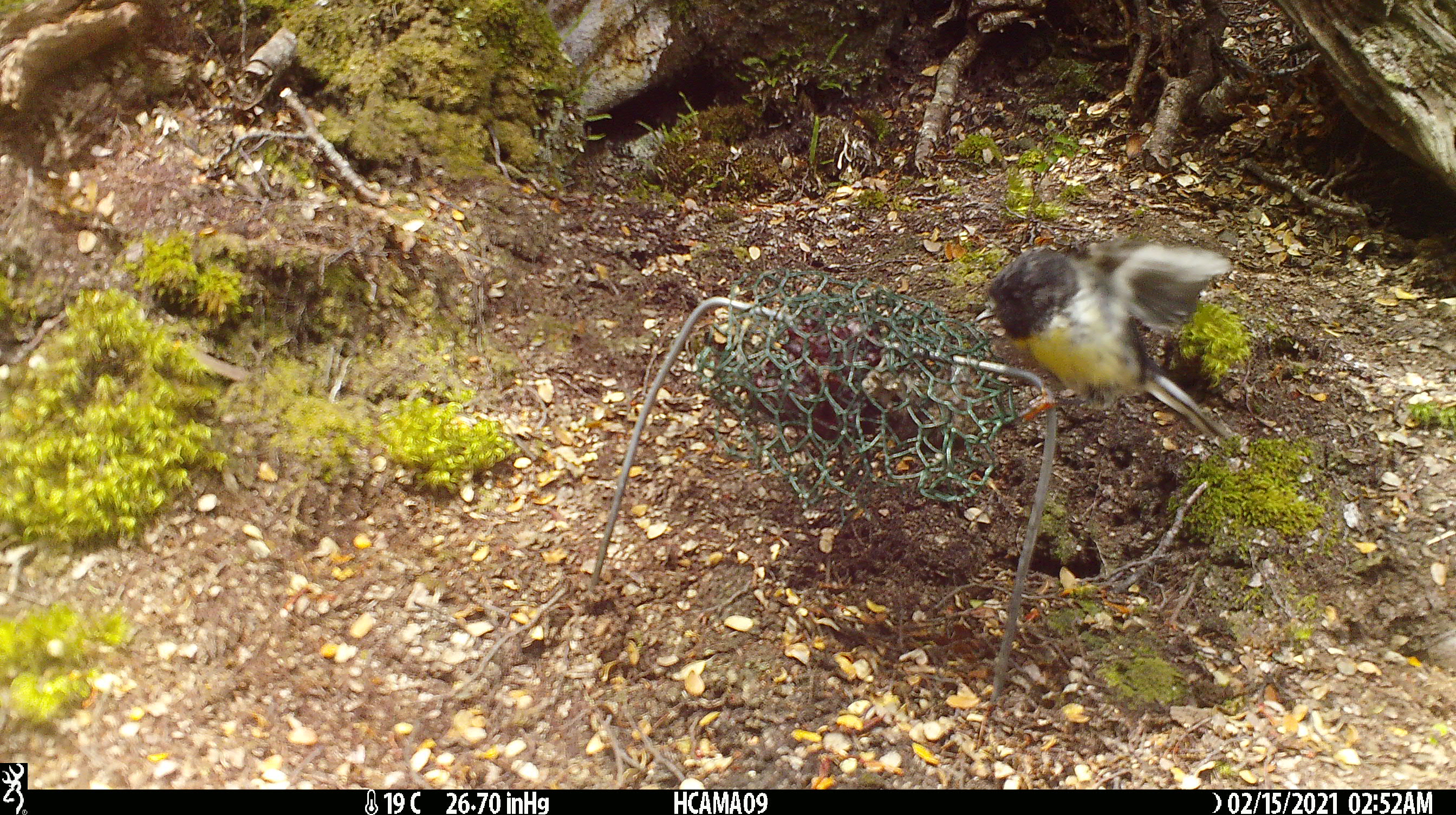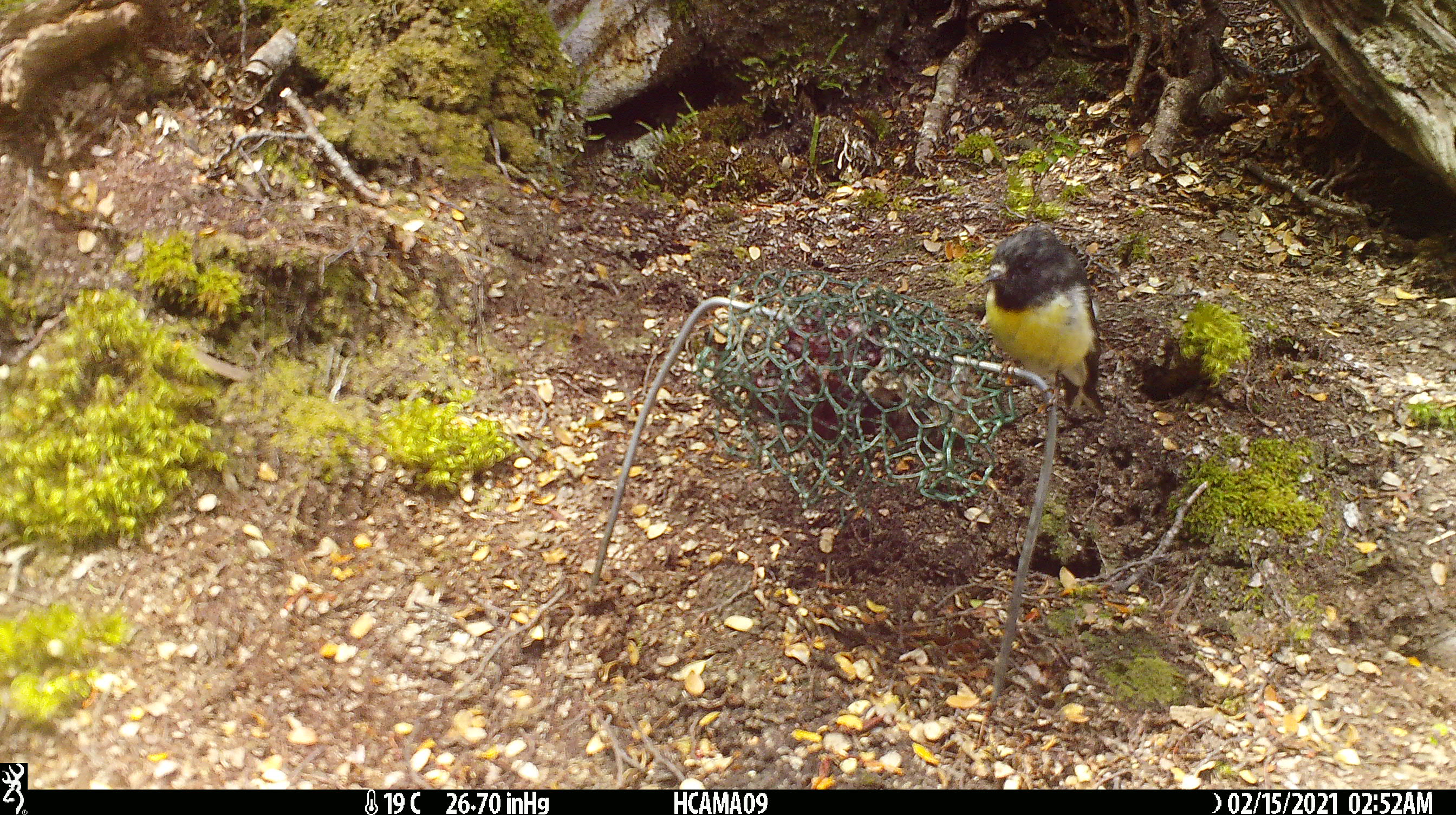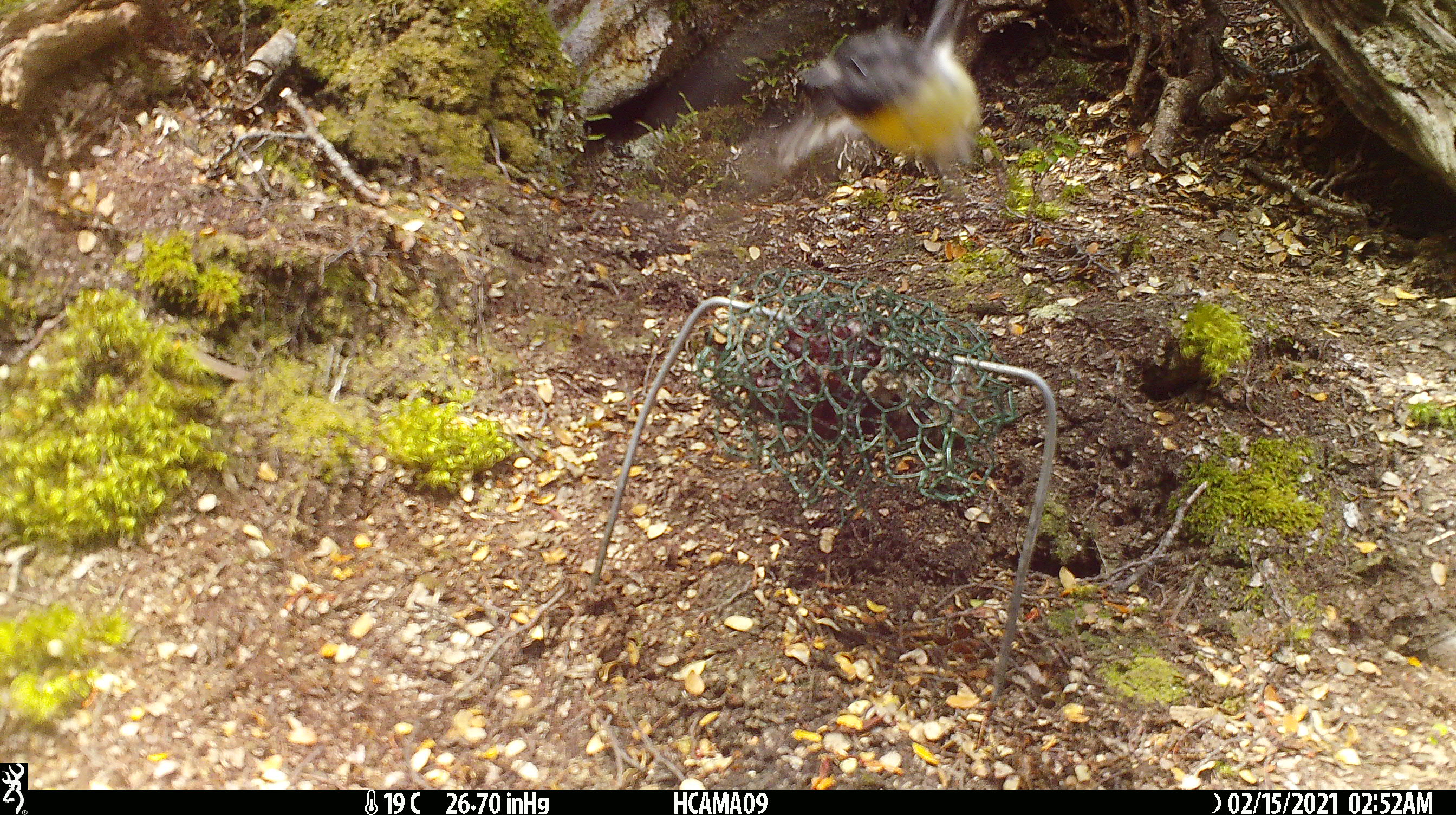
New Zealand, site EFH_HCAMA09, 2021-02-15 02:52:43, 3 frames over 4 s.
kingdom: Animalia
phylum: Chordata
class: Aves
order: Passeriformes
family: Petroicidae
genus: Petroica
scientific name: Petroica macrocephala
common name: tomtit